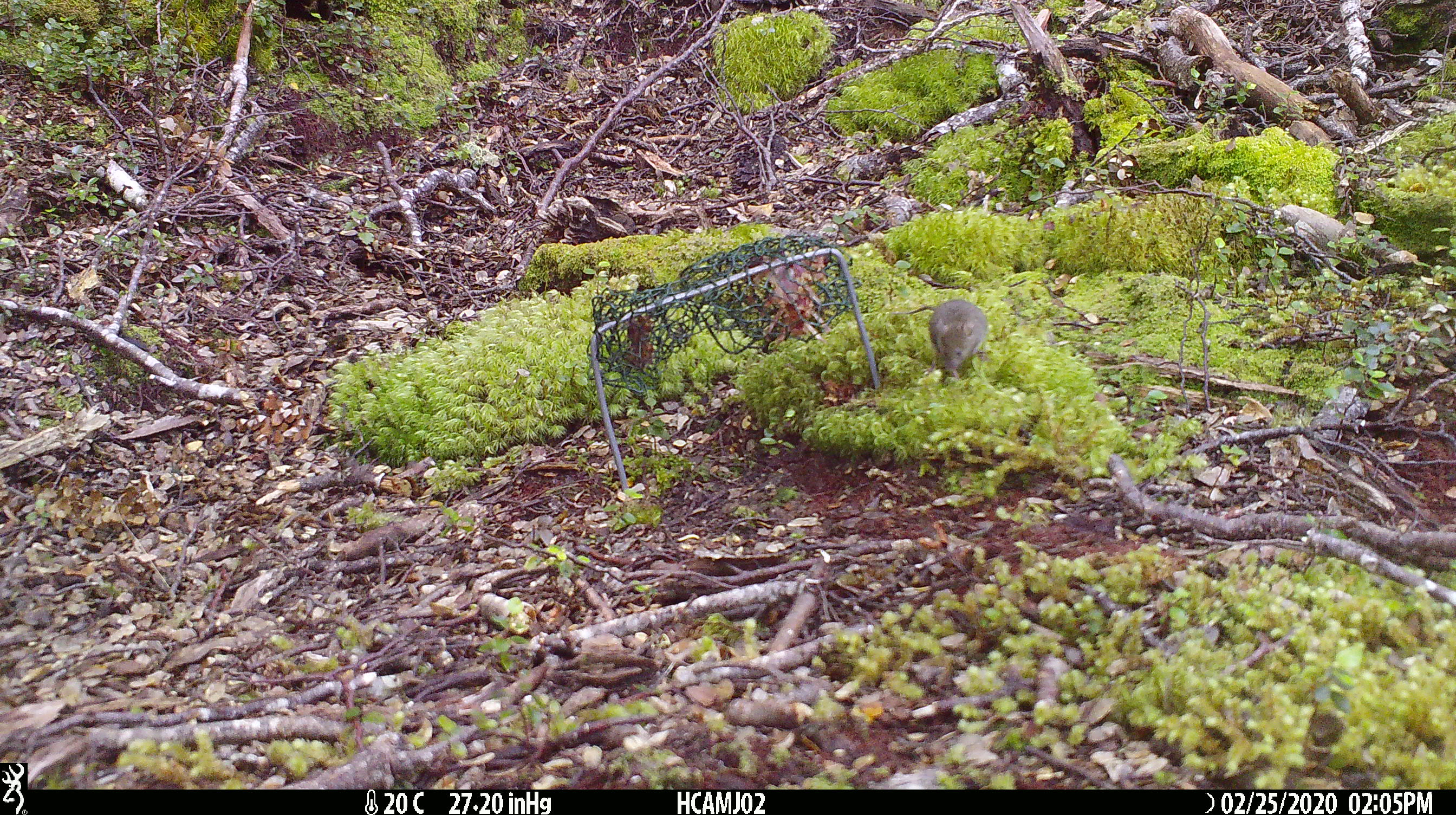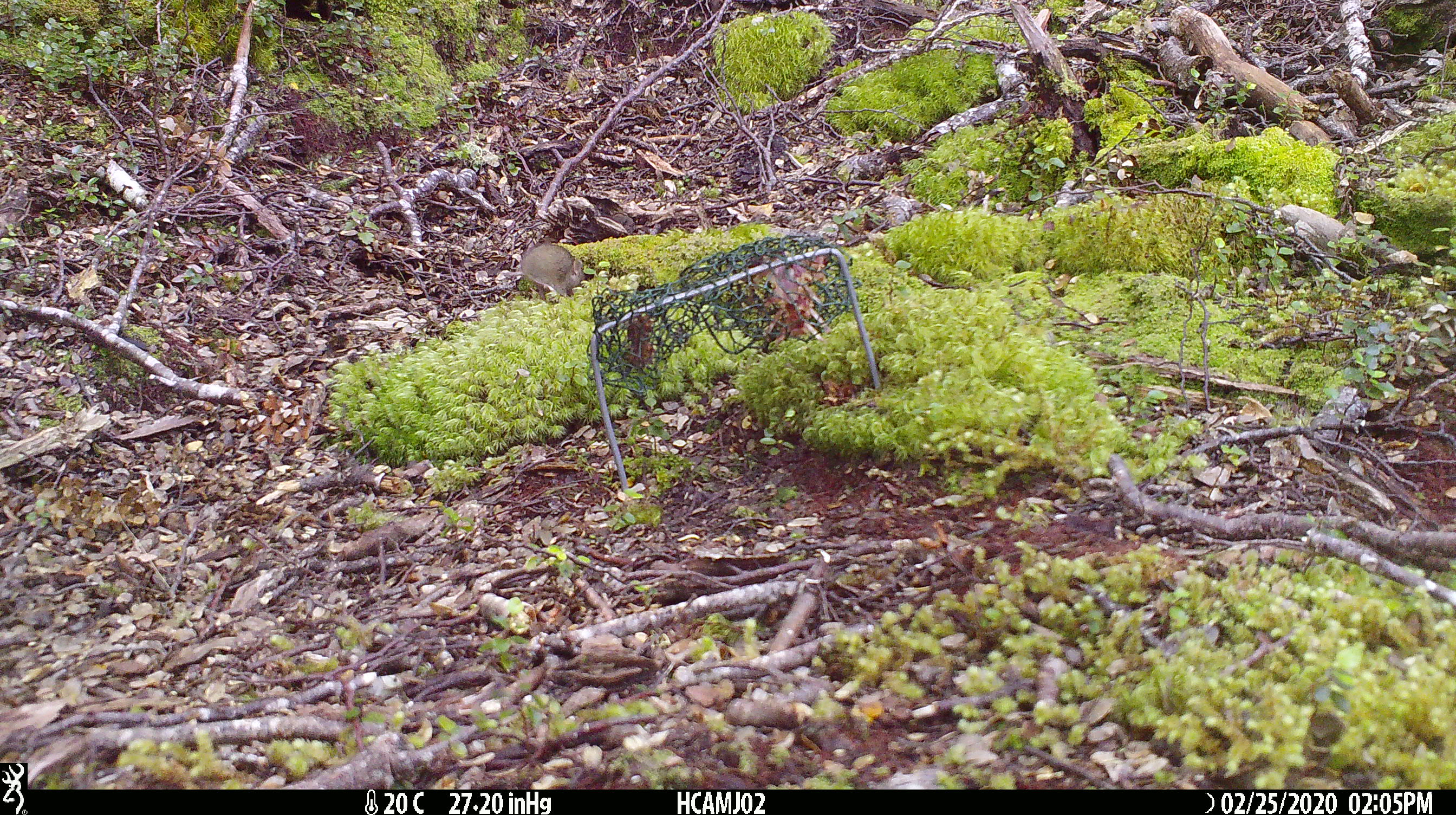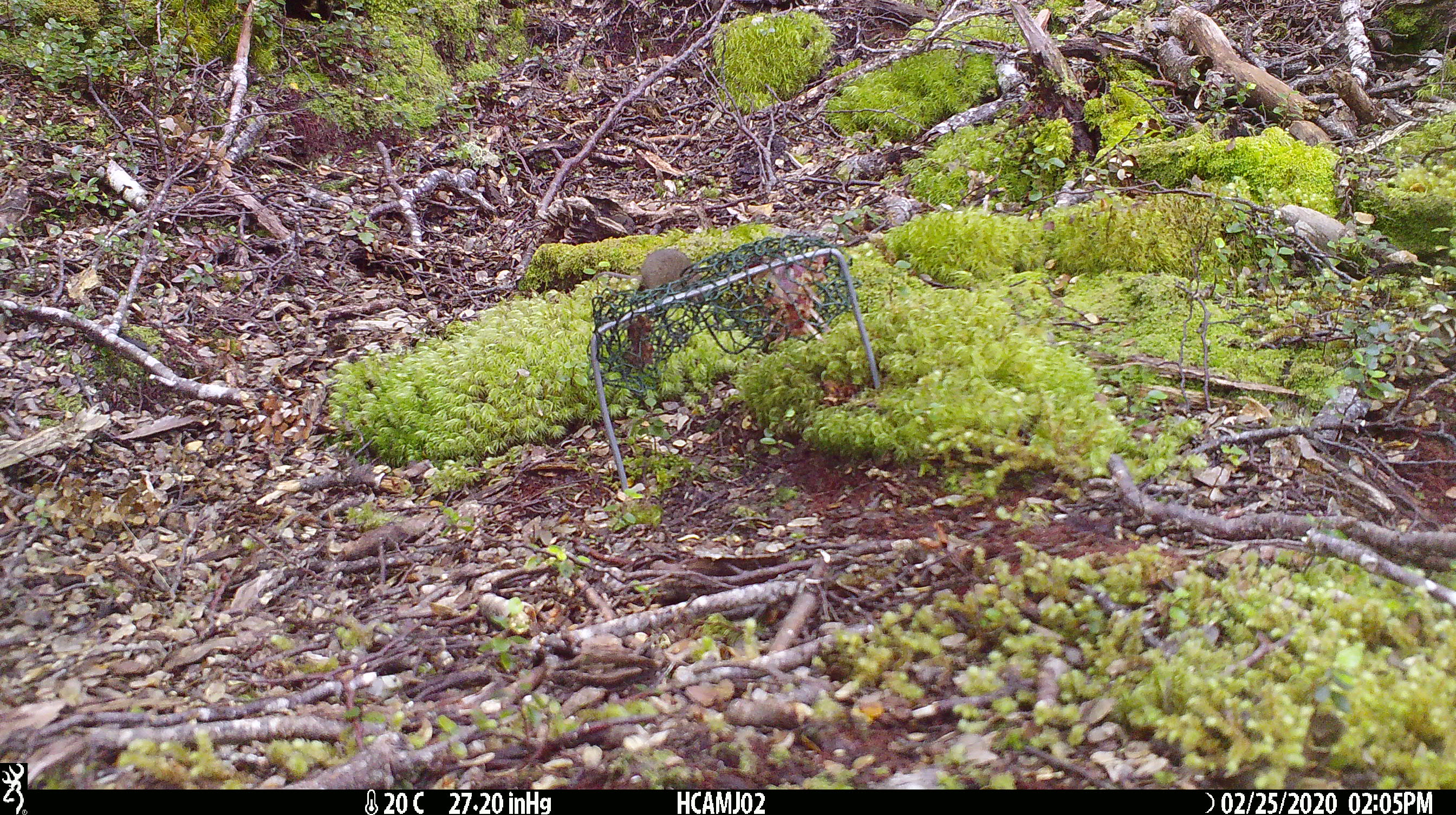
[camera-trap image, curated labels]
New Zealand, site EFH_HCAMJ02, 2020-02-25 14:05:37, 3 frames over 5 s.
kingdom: Animalia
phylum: Chordata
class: Mammalia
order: Rodentia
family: Muridae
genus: Mus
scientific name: Mus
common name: mouse